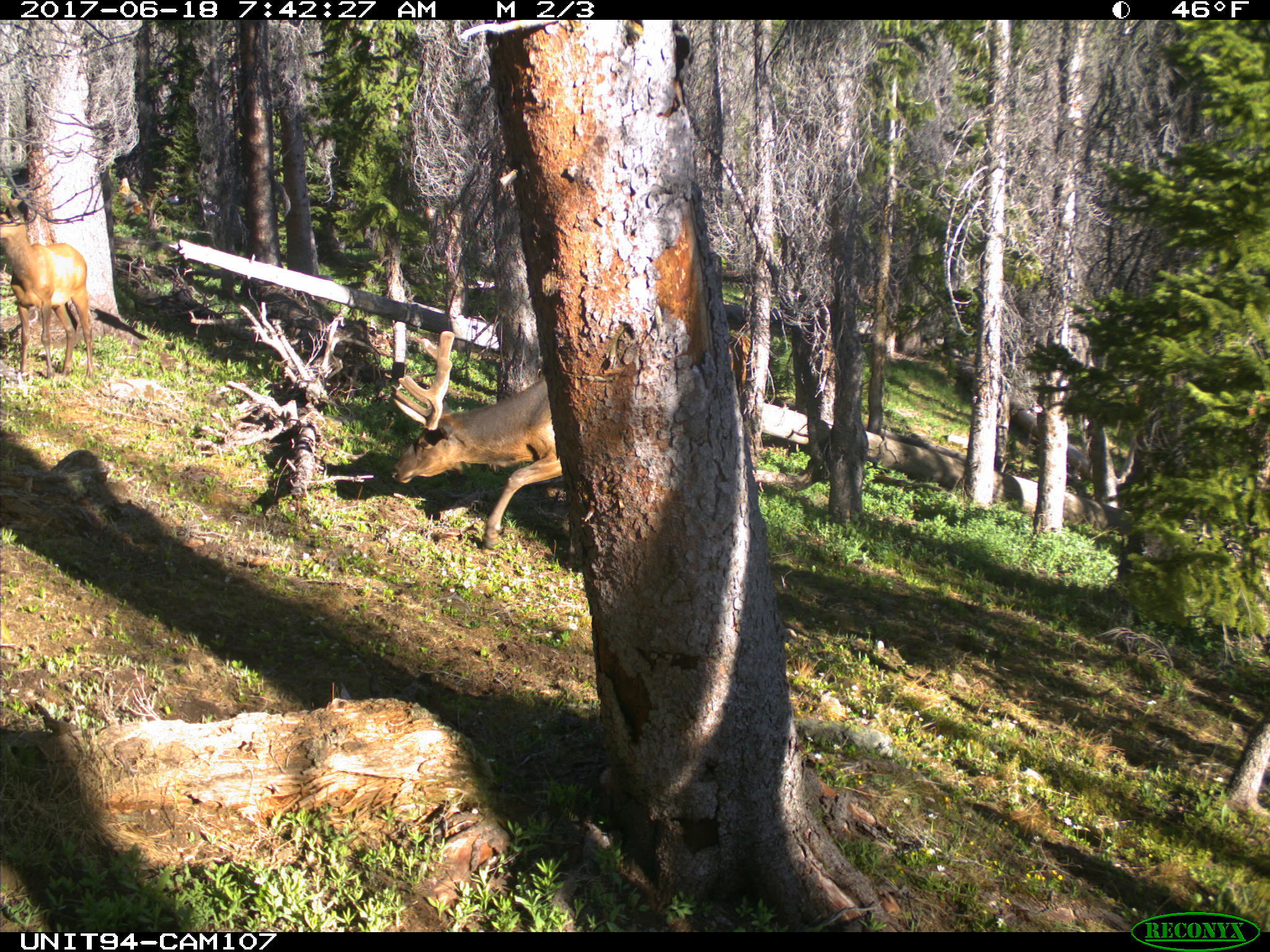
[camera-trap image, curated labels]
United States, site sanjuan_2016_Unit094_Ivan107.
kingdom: Animalia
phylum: Chordata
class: Mammalia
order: Artiodactyla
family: Cervidae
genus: Cervus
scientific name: Cervus elaphus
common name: red deer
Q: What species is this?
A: Cervus elaphus (red deer).